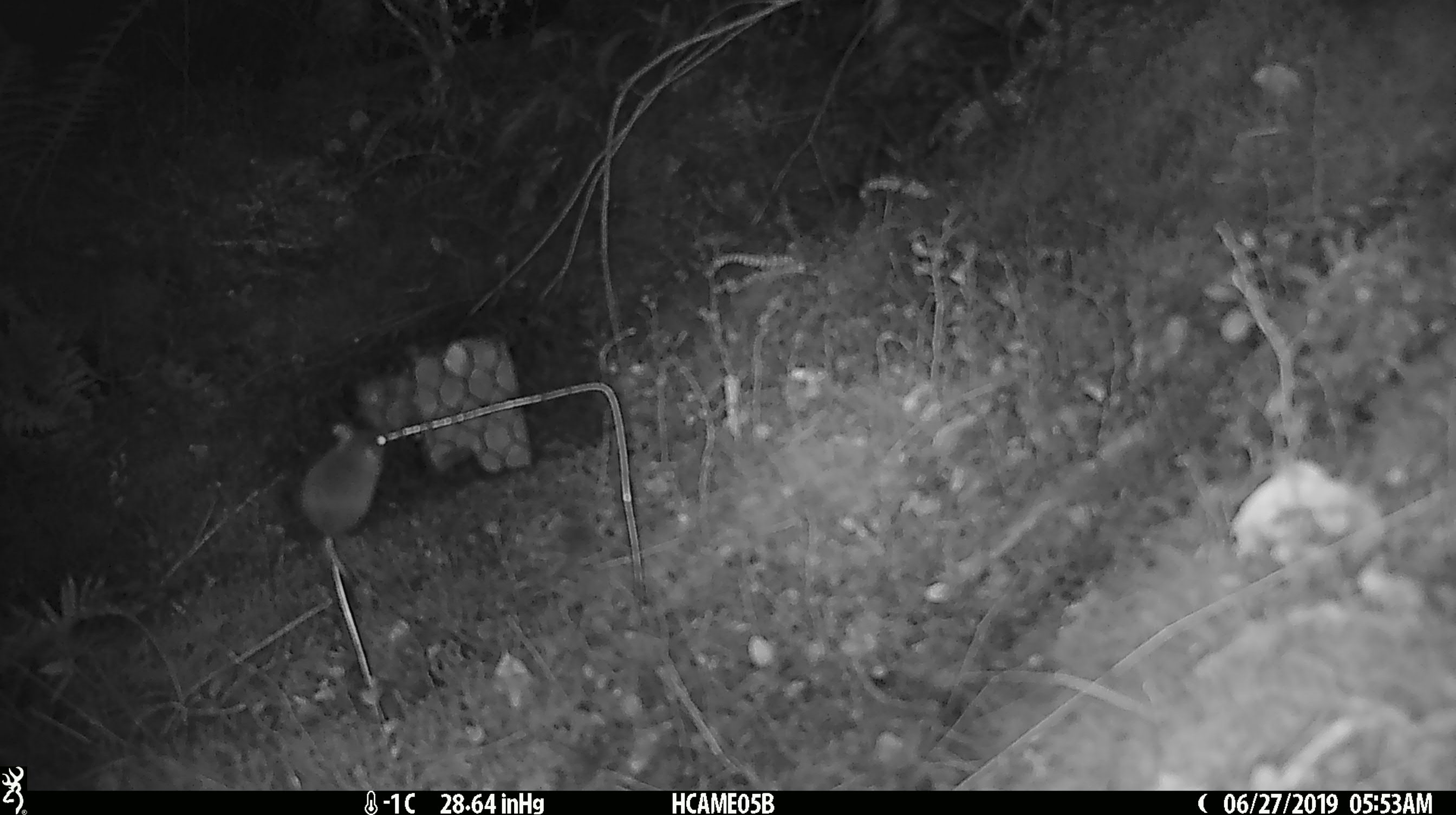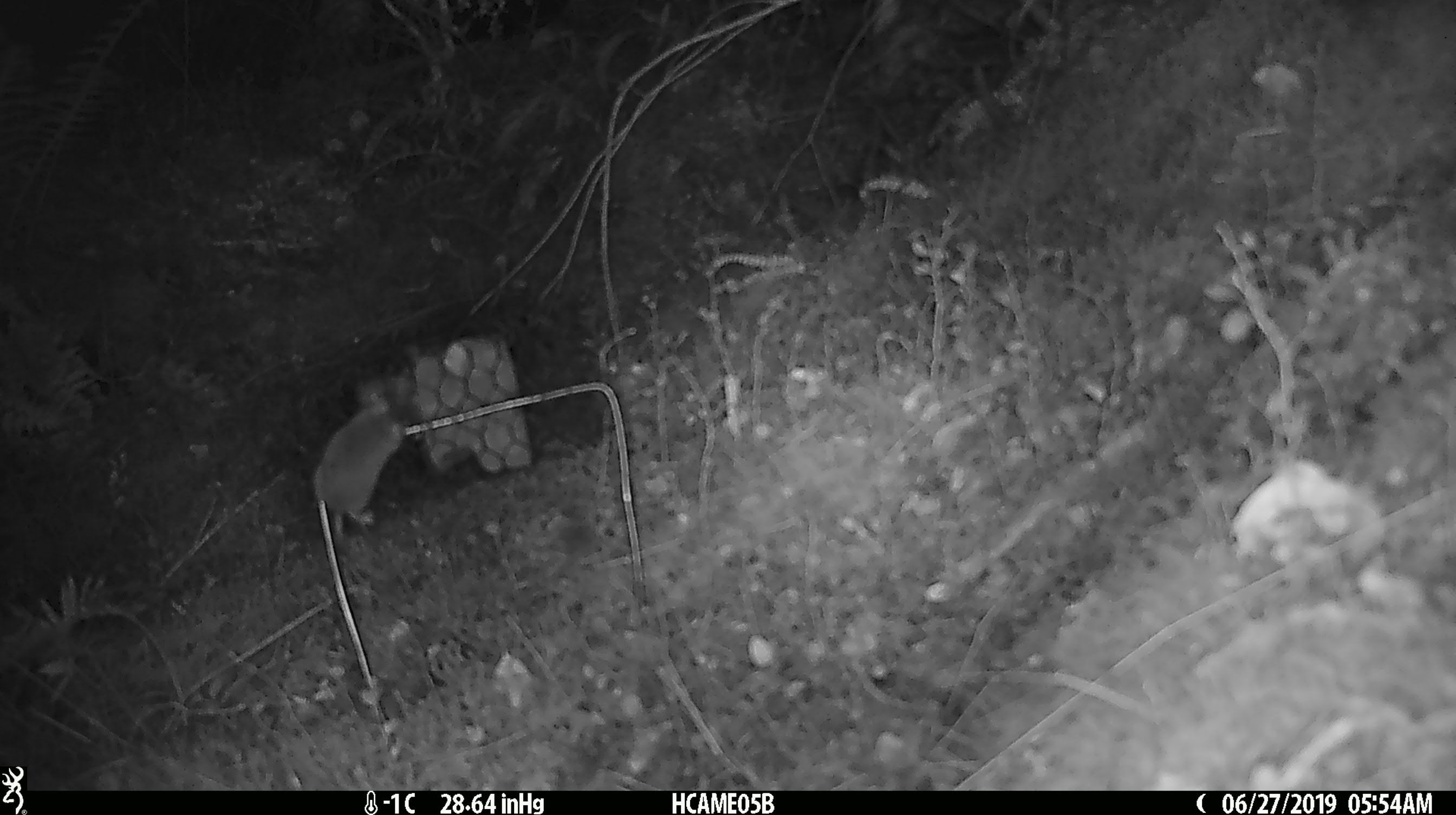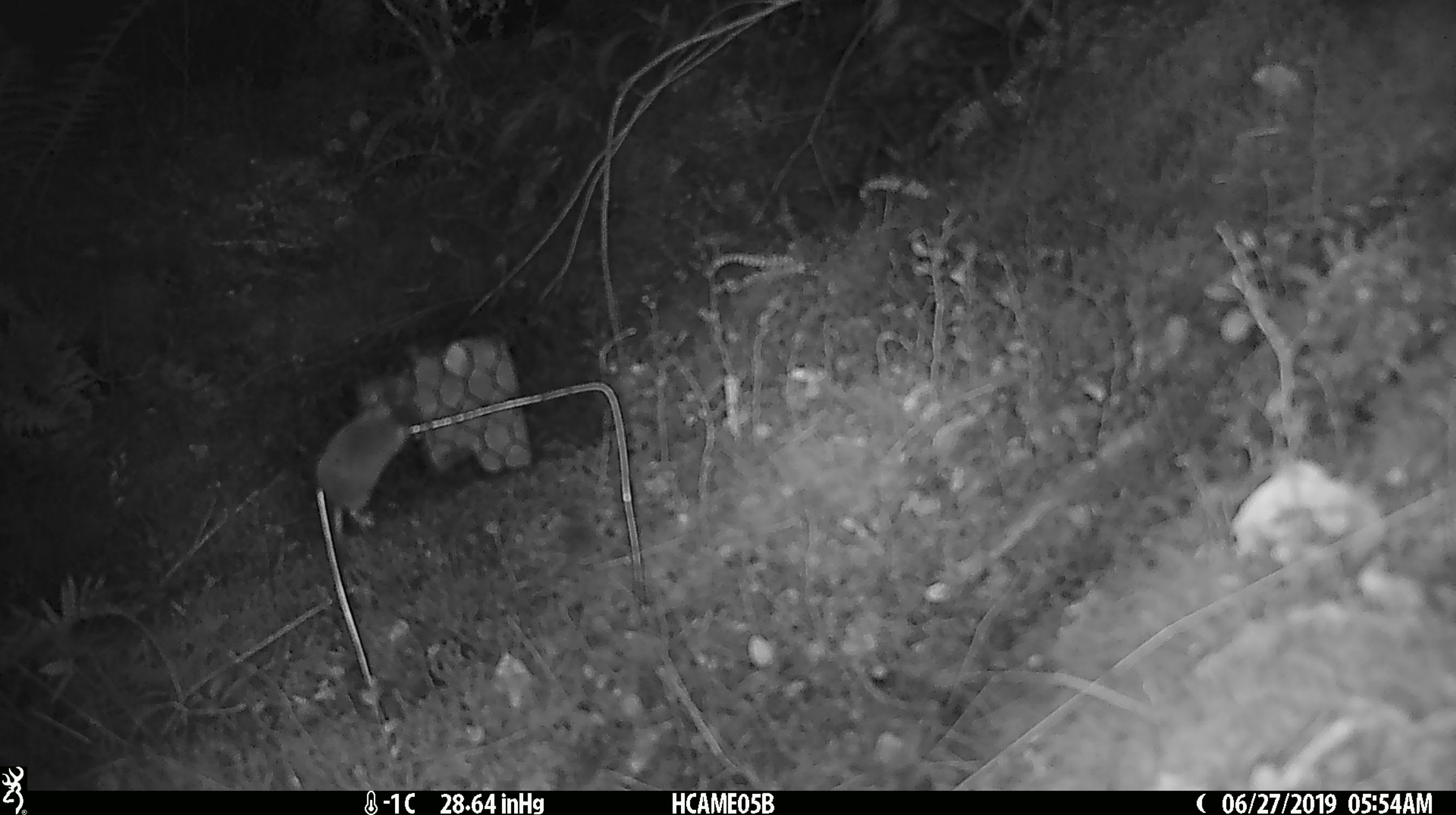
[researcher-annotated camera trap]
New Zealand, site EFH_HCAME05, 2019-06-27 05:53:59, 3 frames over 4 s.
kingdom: Animalia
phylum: Chordata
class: Mammalia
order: Rodentia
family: Muridae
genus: Mus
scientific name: Mus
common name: mouse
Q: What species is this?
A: Mouse (Mus).